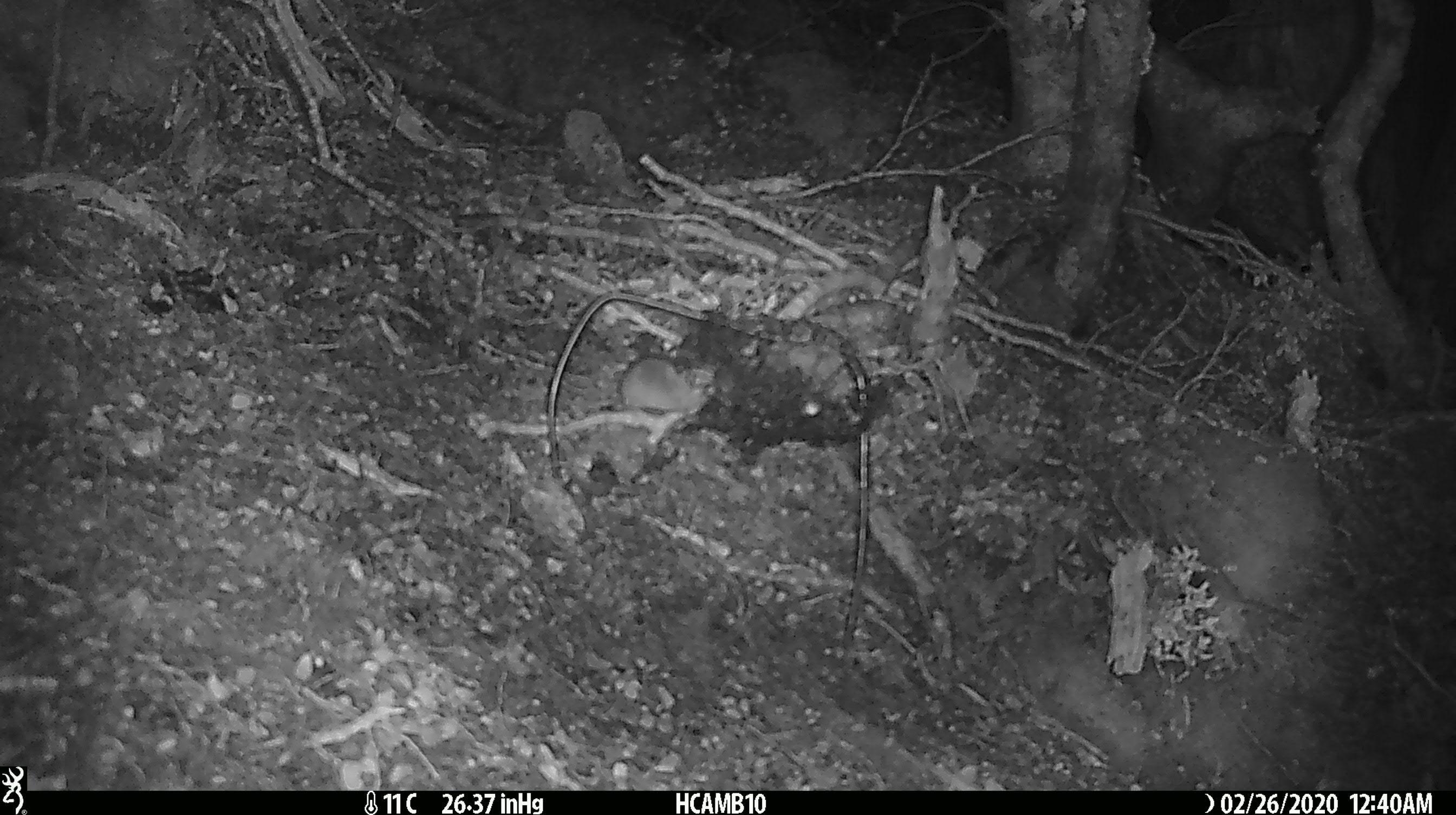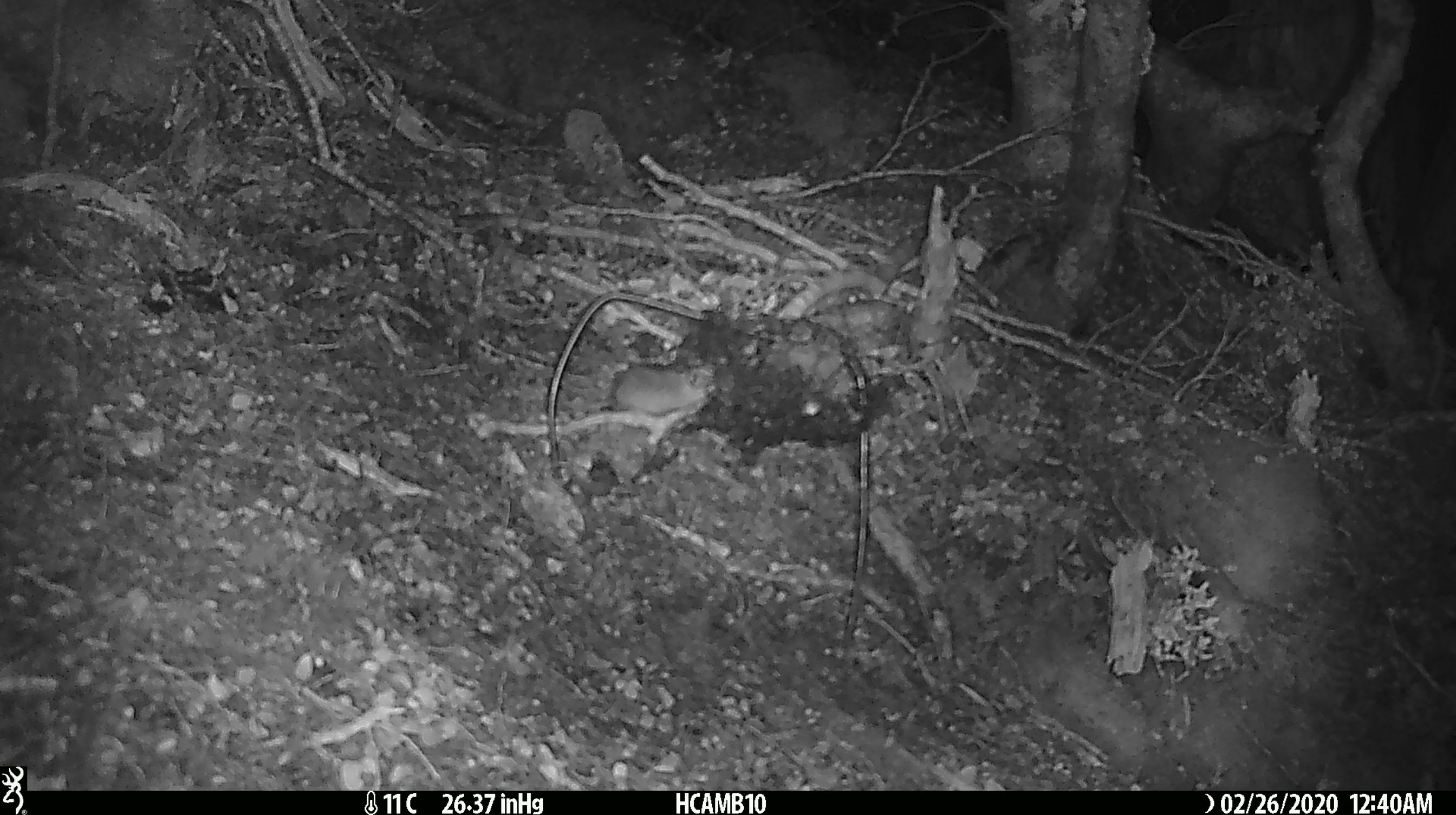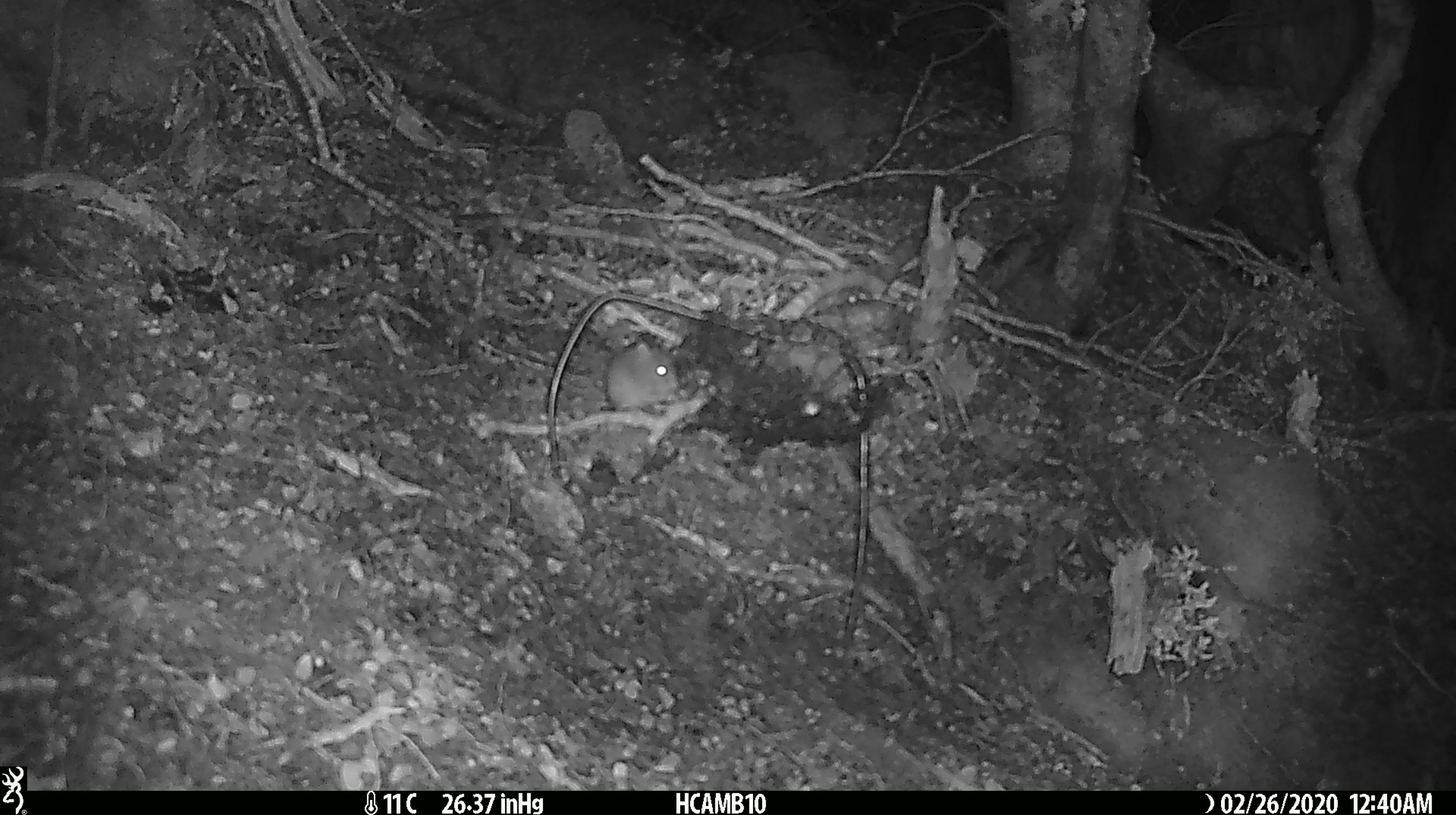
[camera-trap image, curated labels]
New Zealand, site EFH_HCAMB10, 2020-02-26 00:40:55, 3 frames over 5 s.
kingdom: Animalia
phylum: Chordata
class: Mammalia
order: Rodentia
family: Muridae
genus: Mus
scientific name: Mus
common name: mouse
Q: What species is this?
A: Mouse (Mus).